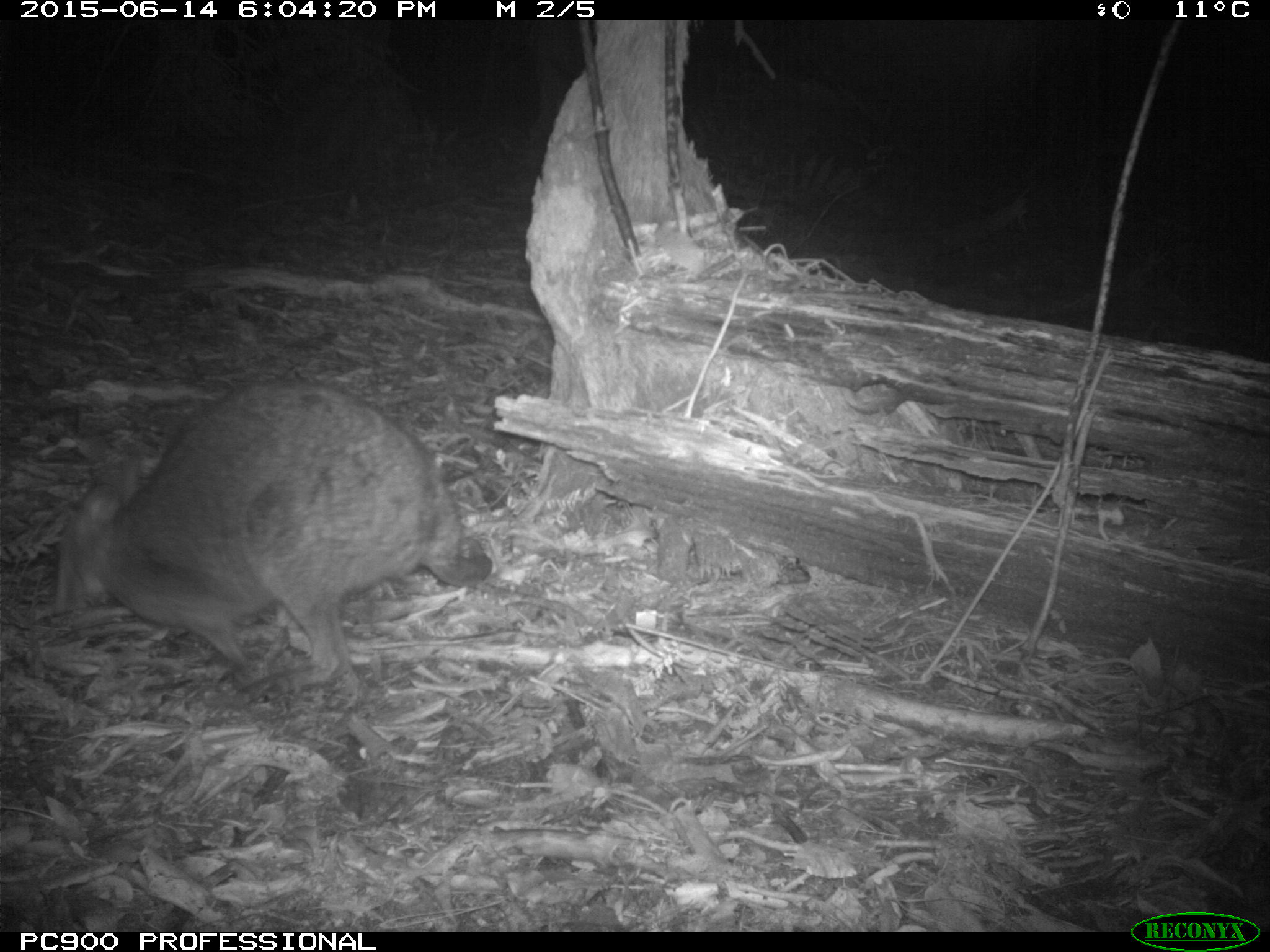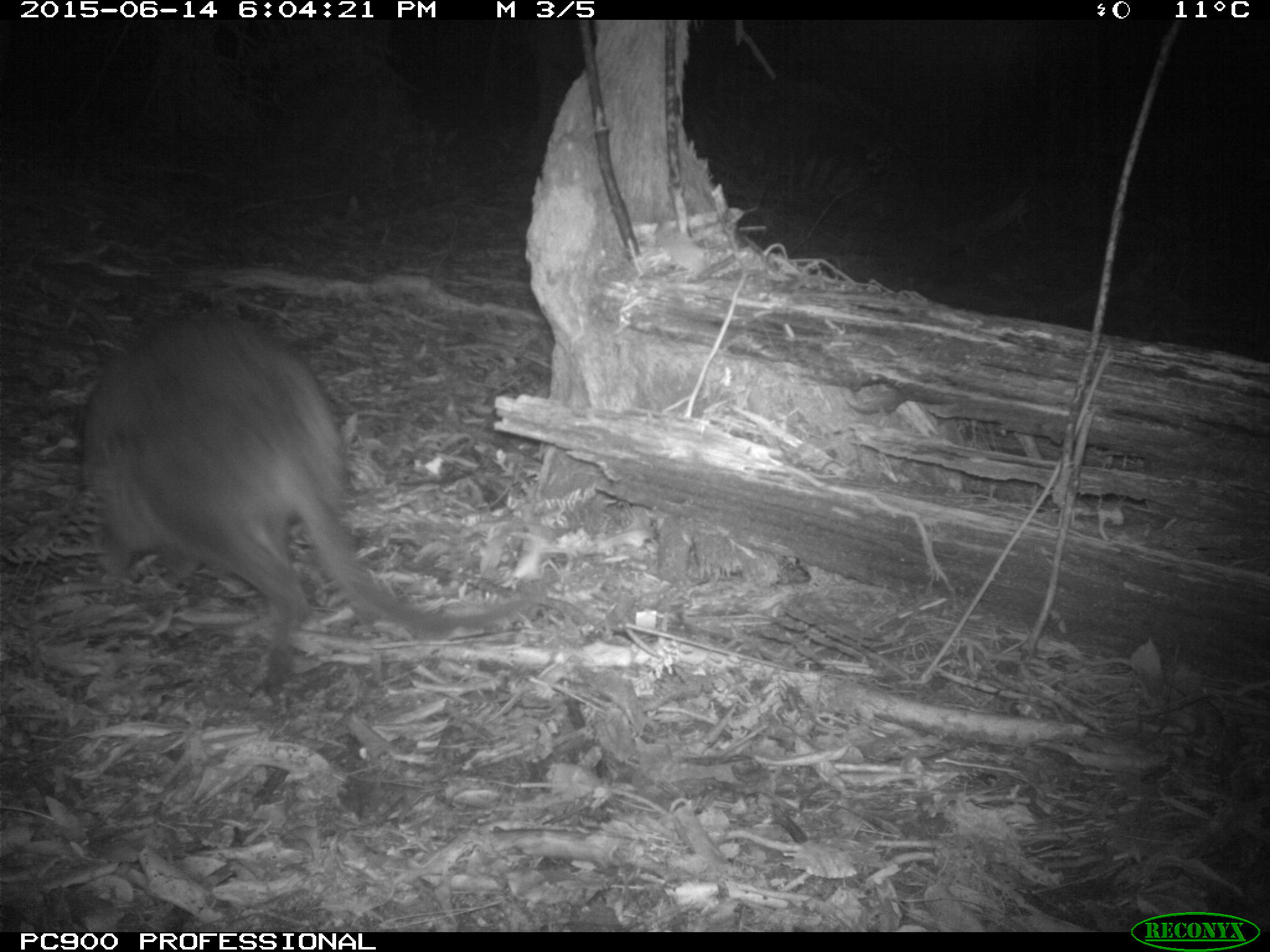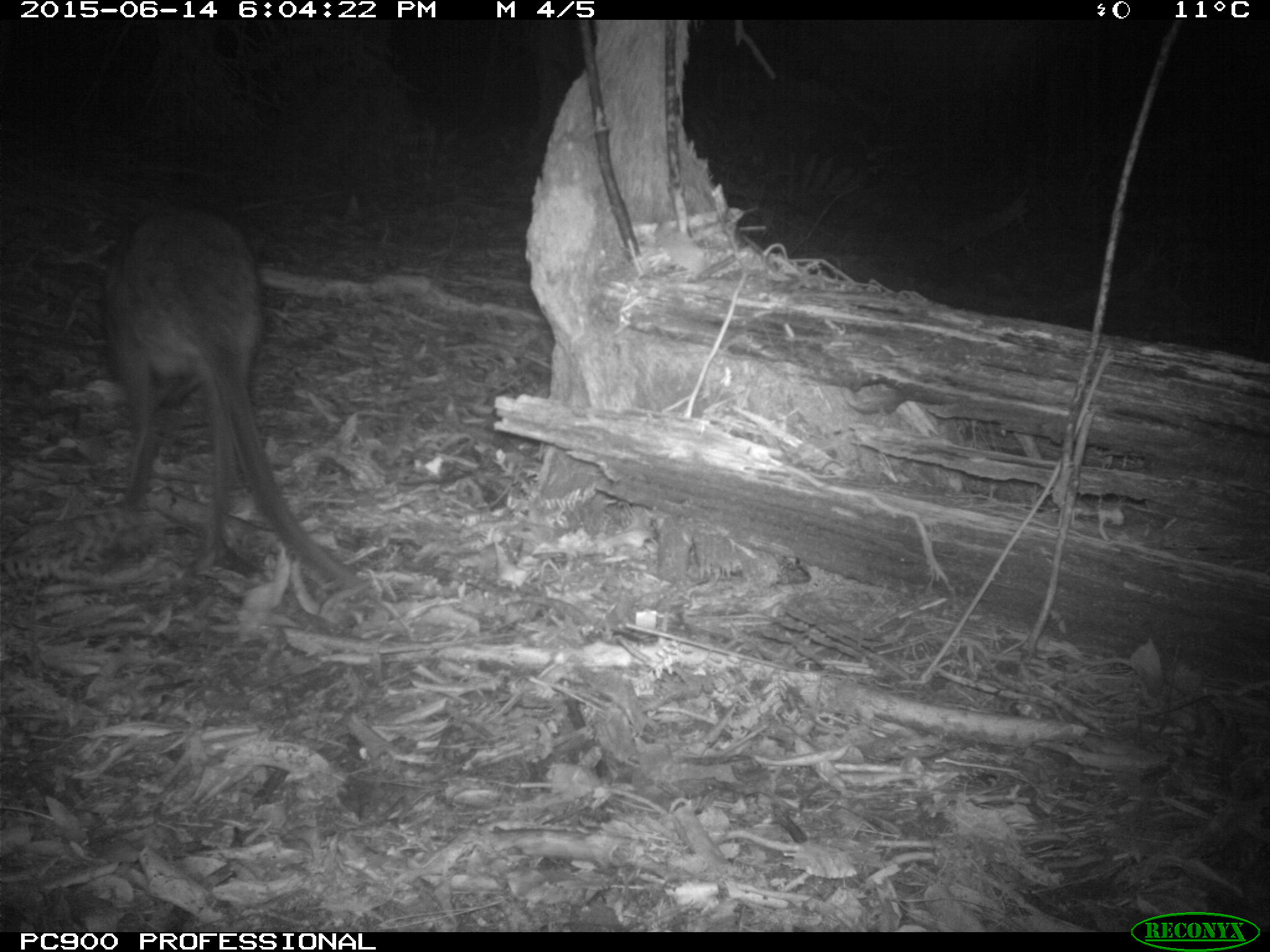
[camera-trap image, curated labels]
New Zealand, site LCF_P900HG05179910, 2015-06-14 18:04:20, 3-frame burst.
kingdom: Animalia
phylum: Chordata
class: Mammalia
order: Diprotodontia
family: Macropodidae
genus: Notamacropus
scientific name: Notamacropus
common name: wallaby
Wallaby (Notamacropus).